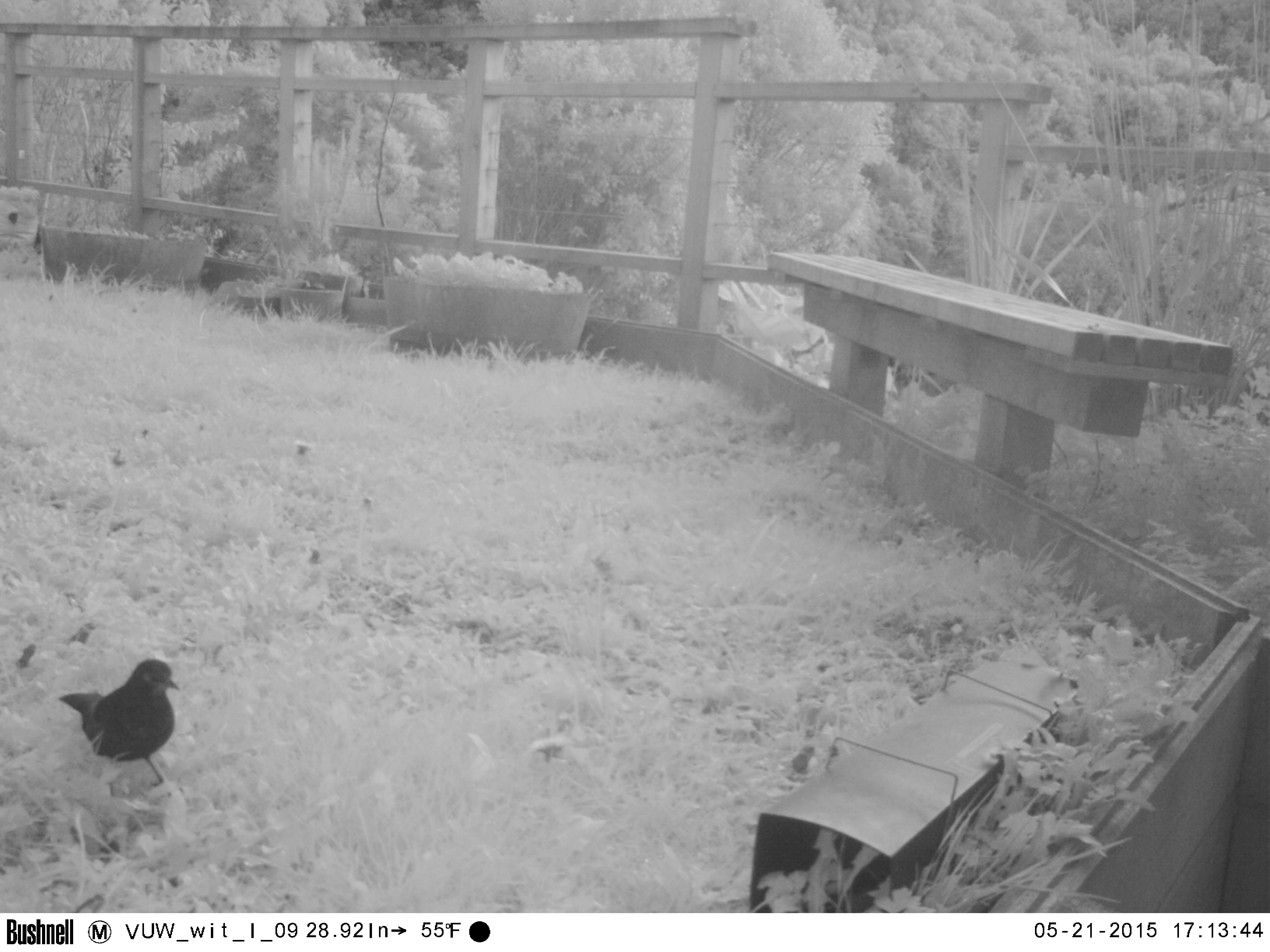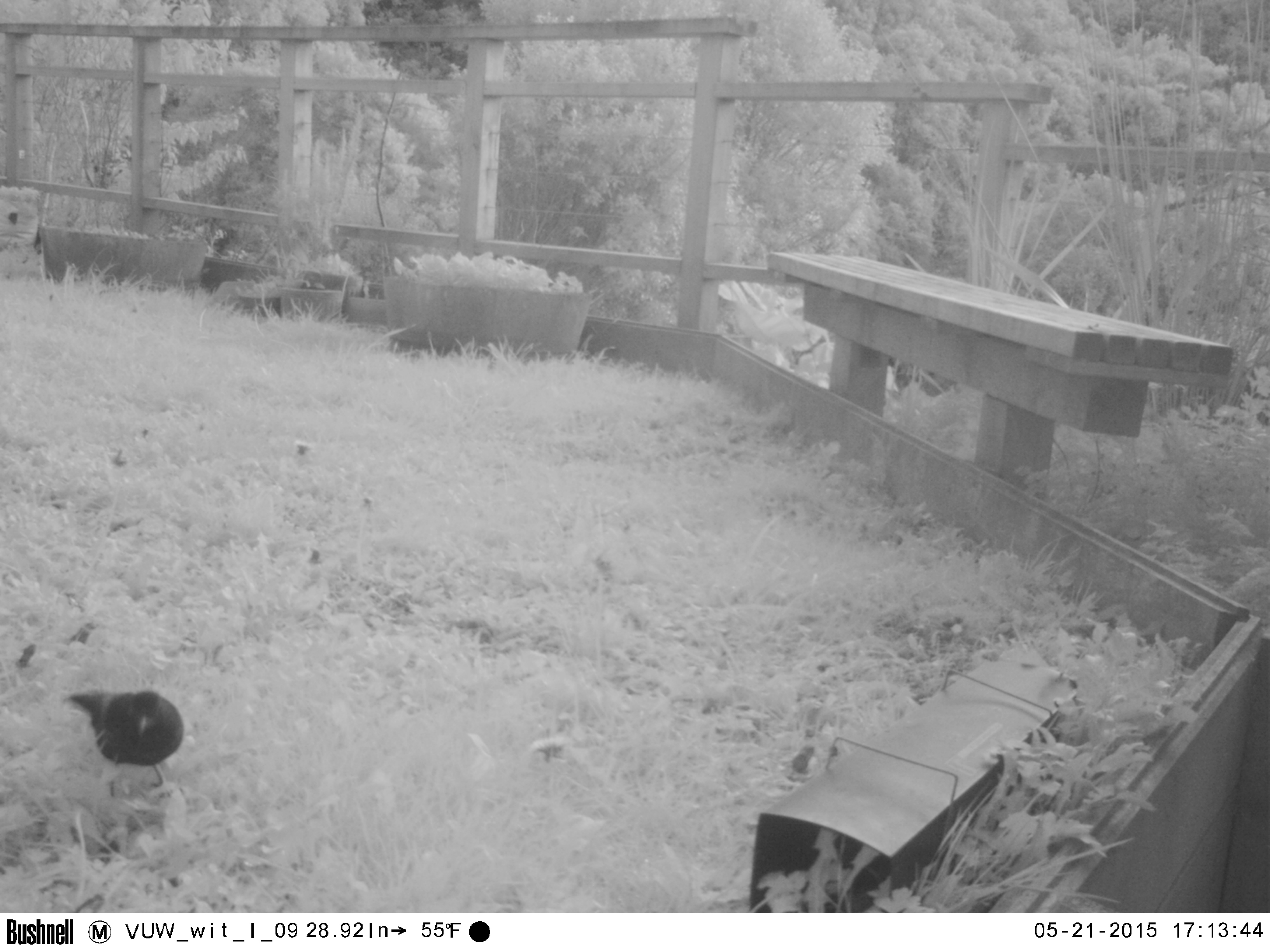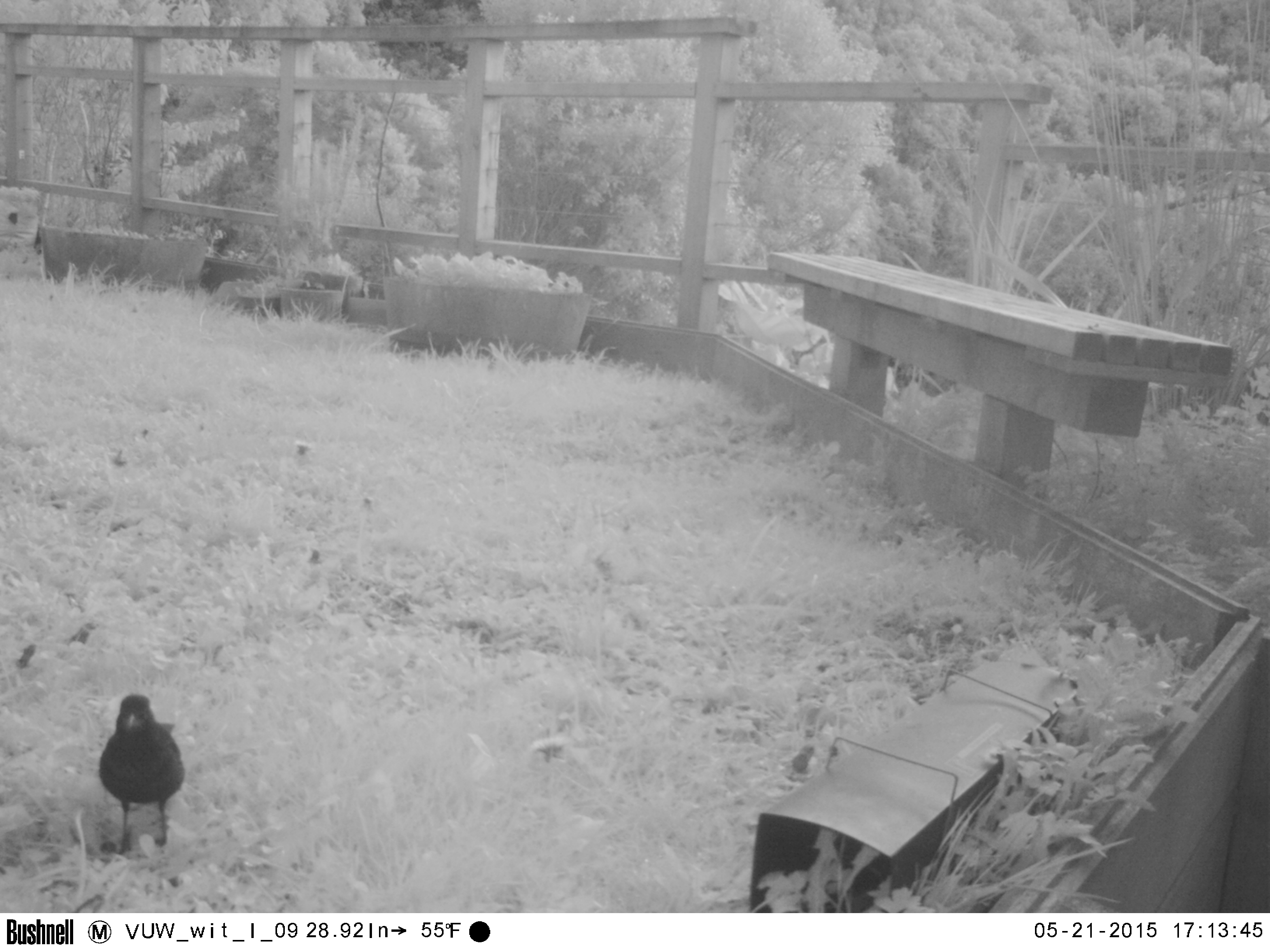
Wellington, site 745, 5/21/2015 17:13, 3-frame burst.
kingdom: Animalia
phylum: Chordata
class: Aves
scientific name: Aves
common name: bird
Bird (Aves).